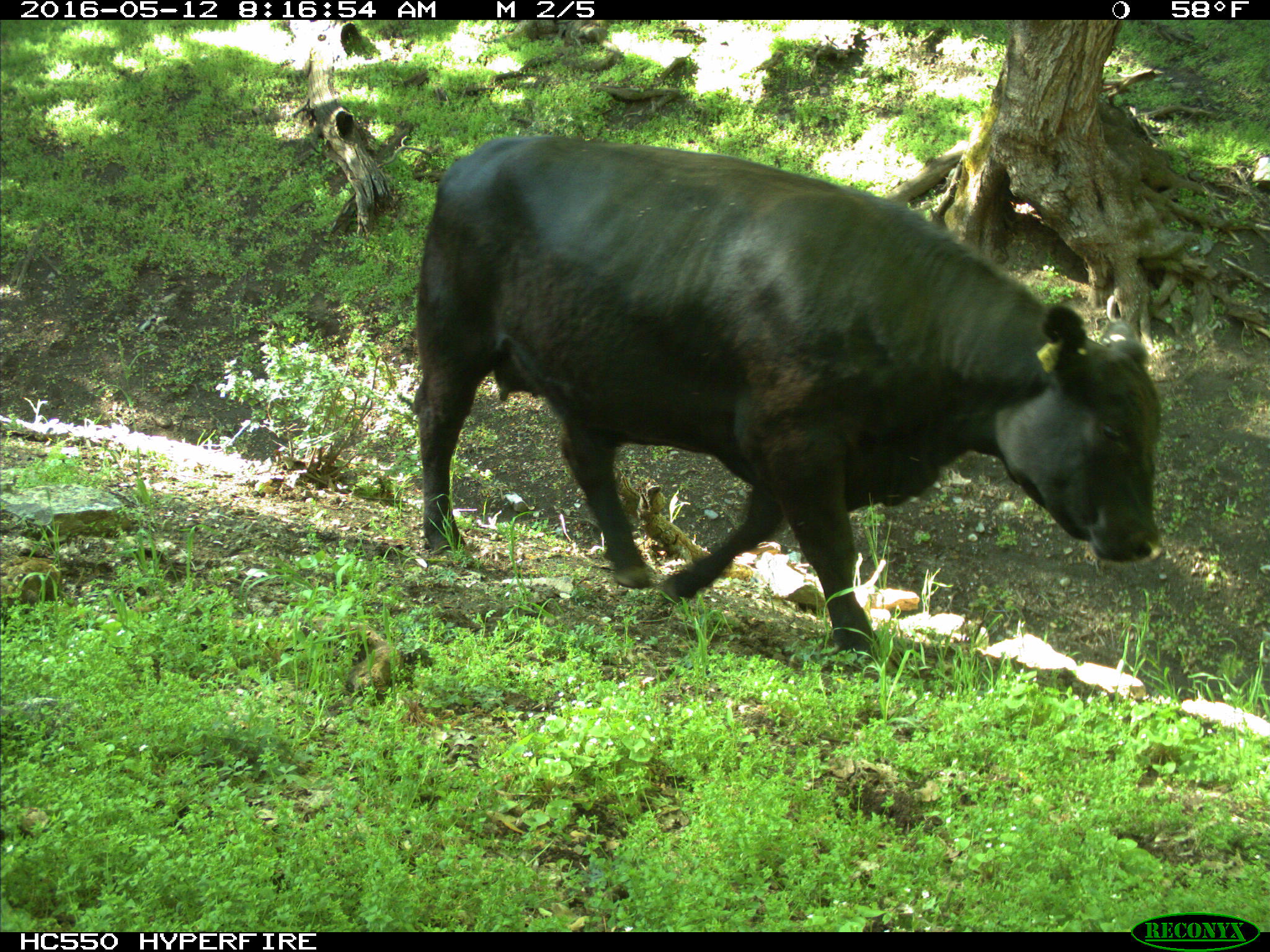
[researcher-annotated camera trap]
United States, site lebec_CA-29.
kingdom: Animalia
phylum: Chordata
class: Mammalia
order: Artiodactyla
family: Bovidae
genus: Bos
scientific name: Bos taurus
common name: domestic cow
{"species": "Bos taurus (domestic cow)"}